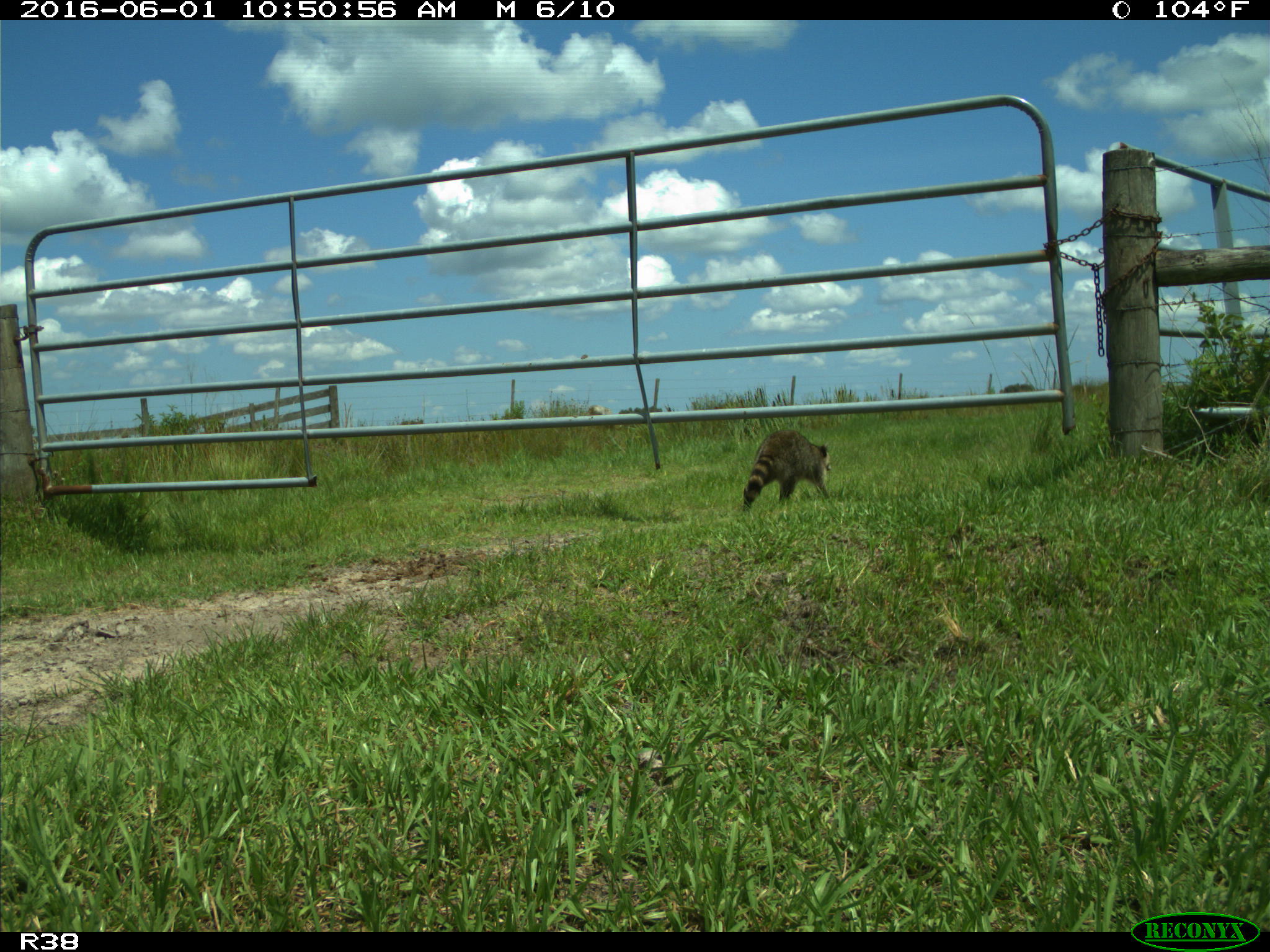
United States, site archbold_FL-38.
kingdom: Animalia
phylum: Chordata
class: Mammalia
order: Carnivora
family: Procyonidae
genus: Procyon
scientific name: Procyon lotor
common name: common raccoon